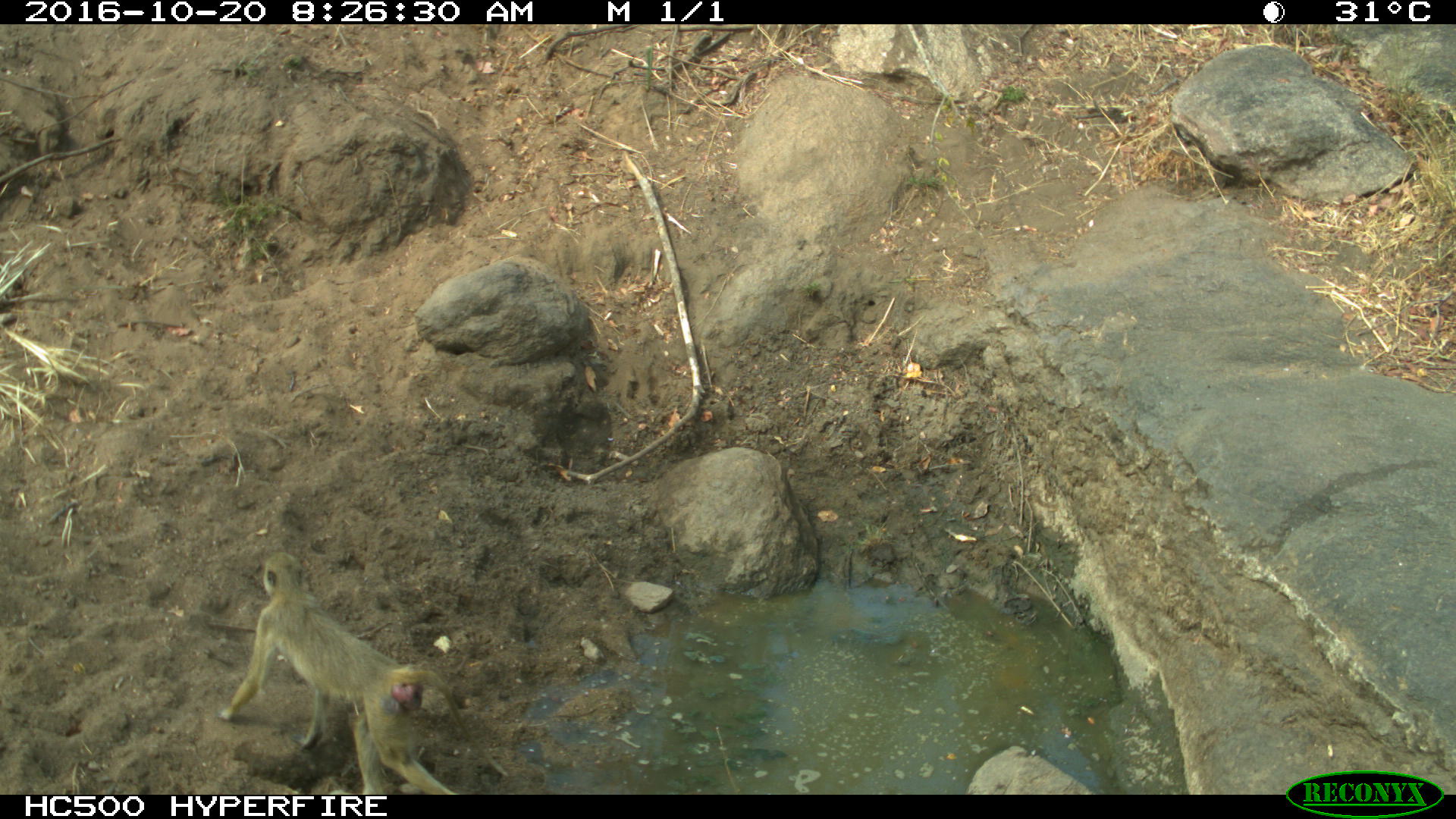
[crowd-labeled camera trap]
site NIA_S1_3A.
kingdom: Animalia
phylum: Chordata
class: Mammalia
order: Primates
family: Cercopithecidae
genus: Papio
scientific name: Papio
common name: baboon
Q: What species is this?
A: Baboon (Papio).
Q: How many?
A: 1.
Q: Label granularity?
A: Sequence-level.